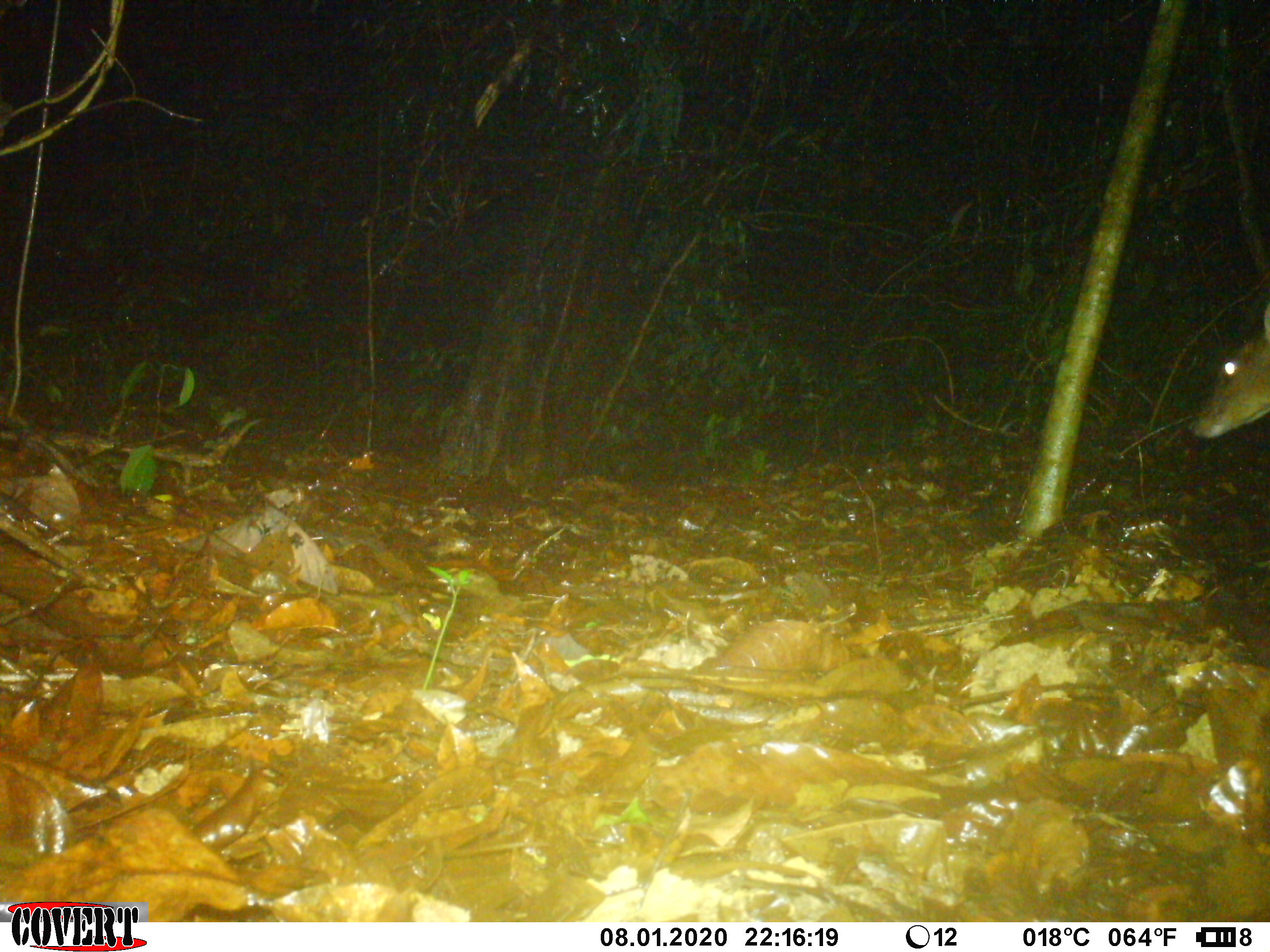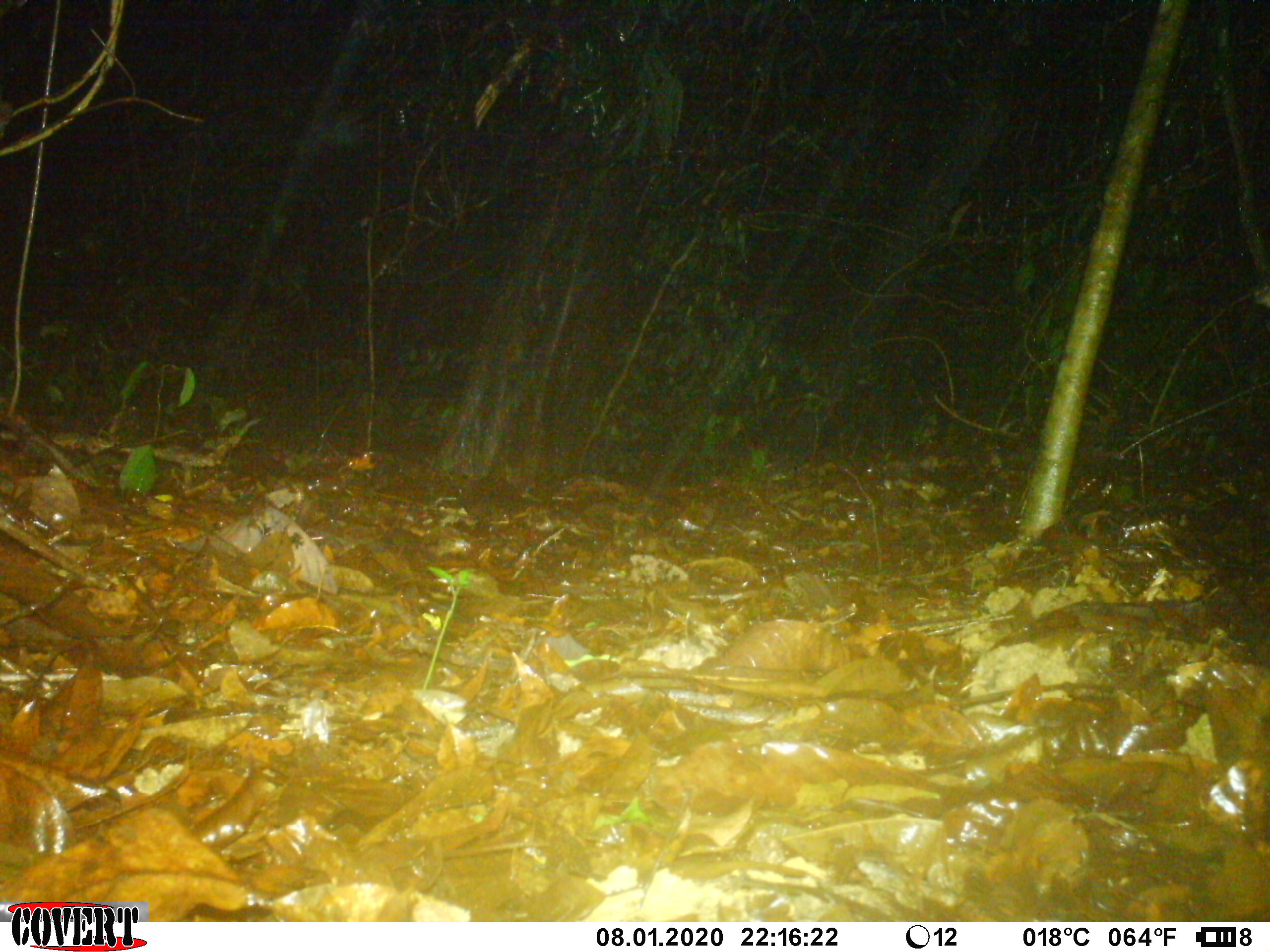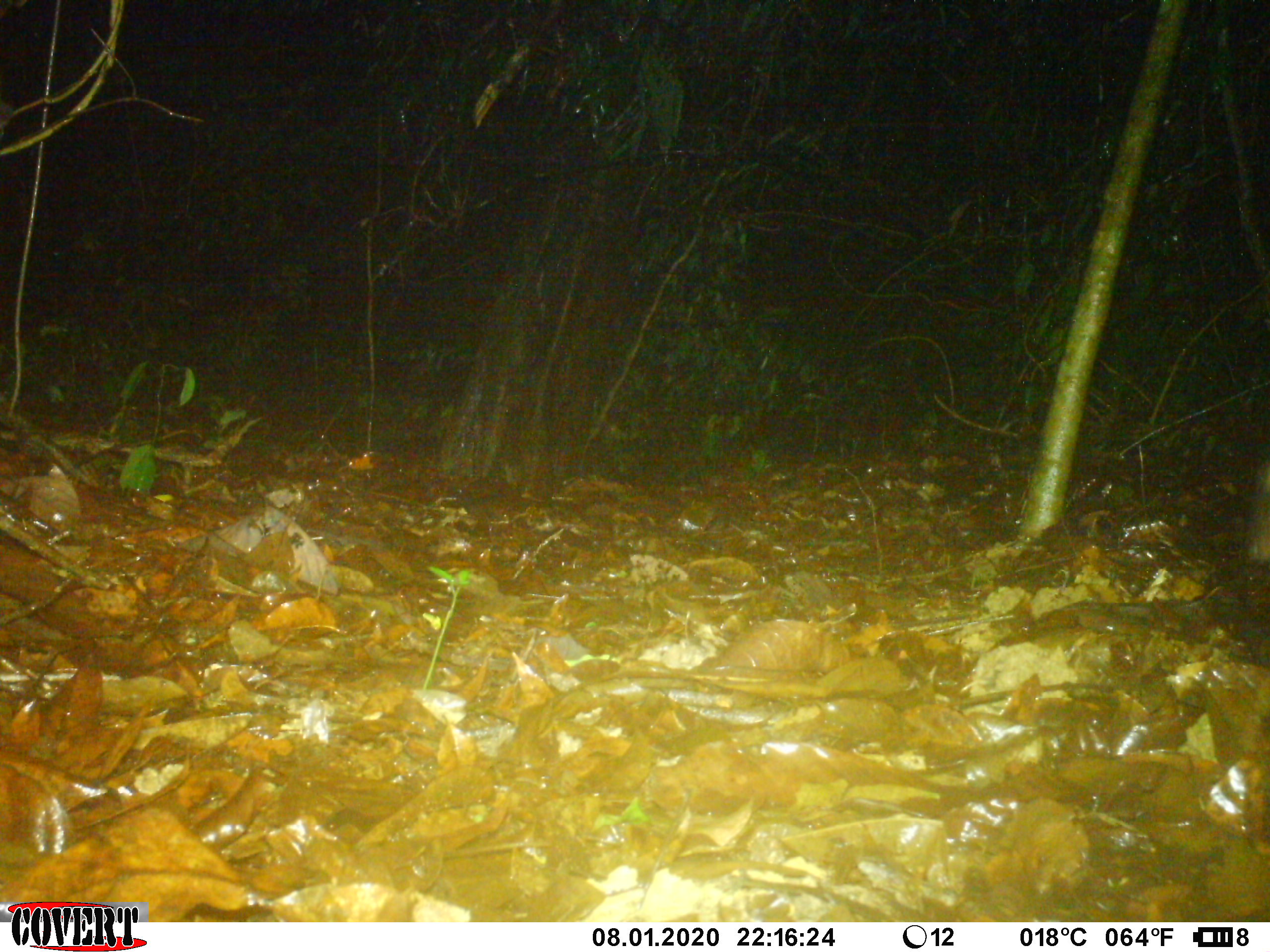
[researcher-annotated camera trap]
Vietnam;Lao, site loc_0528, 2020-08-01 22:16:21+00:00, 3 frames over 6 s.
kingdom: Animalia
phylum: Chordata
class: Mammalia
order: Artiodactyla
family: Cervidae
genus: Muntiacus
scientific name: Muntiacus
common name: muntjacs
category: unidentified muntjac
Unidentified muntjac (muntjacs) (Muntiacus). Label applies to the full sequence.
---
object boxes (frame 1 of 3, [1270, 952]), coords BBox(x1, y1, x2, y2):
unidentified muntjac: BBox(1188, 300, 1269, 438)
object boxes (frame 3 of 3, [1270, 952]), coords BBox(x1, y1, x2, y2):
unidentified muntjac: BBox(987, 562, 1270, 667)